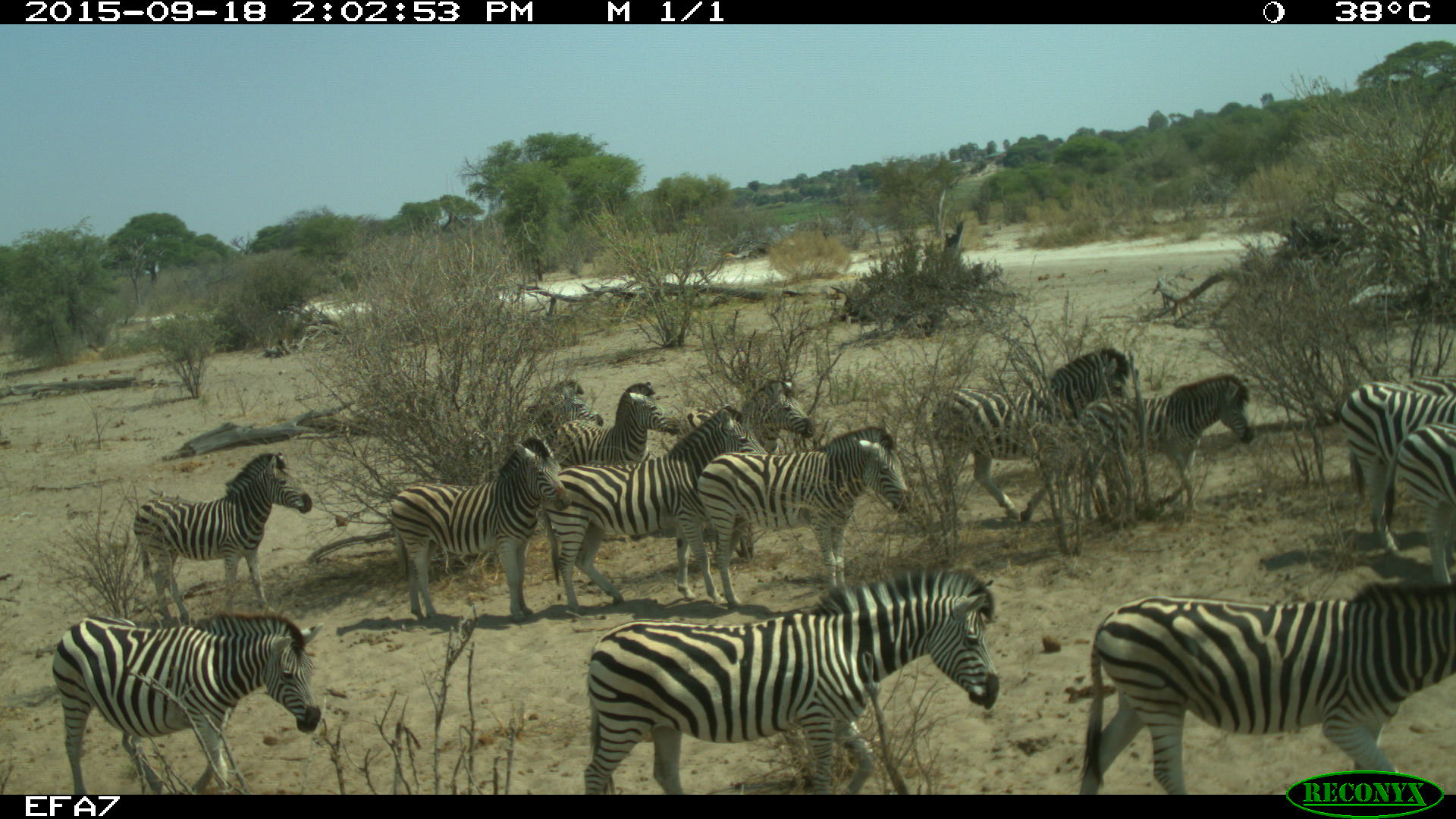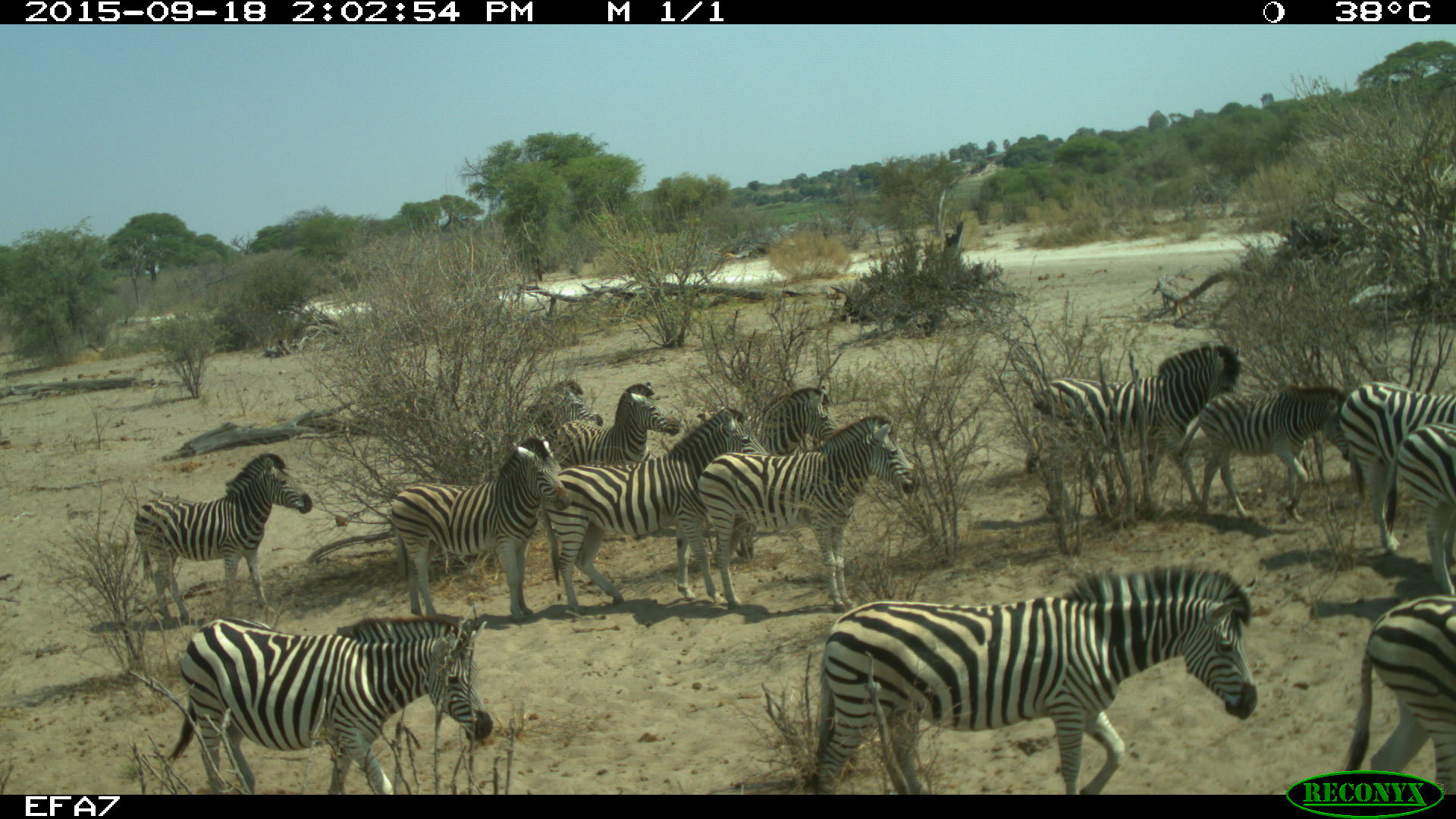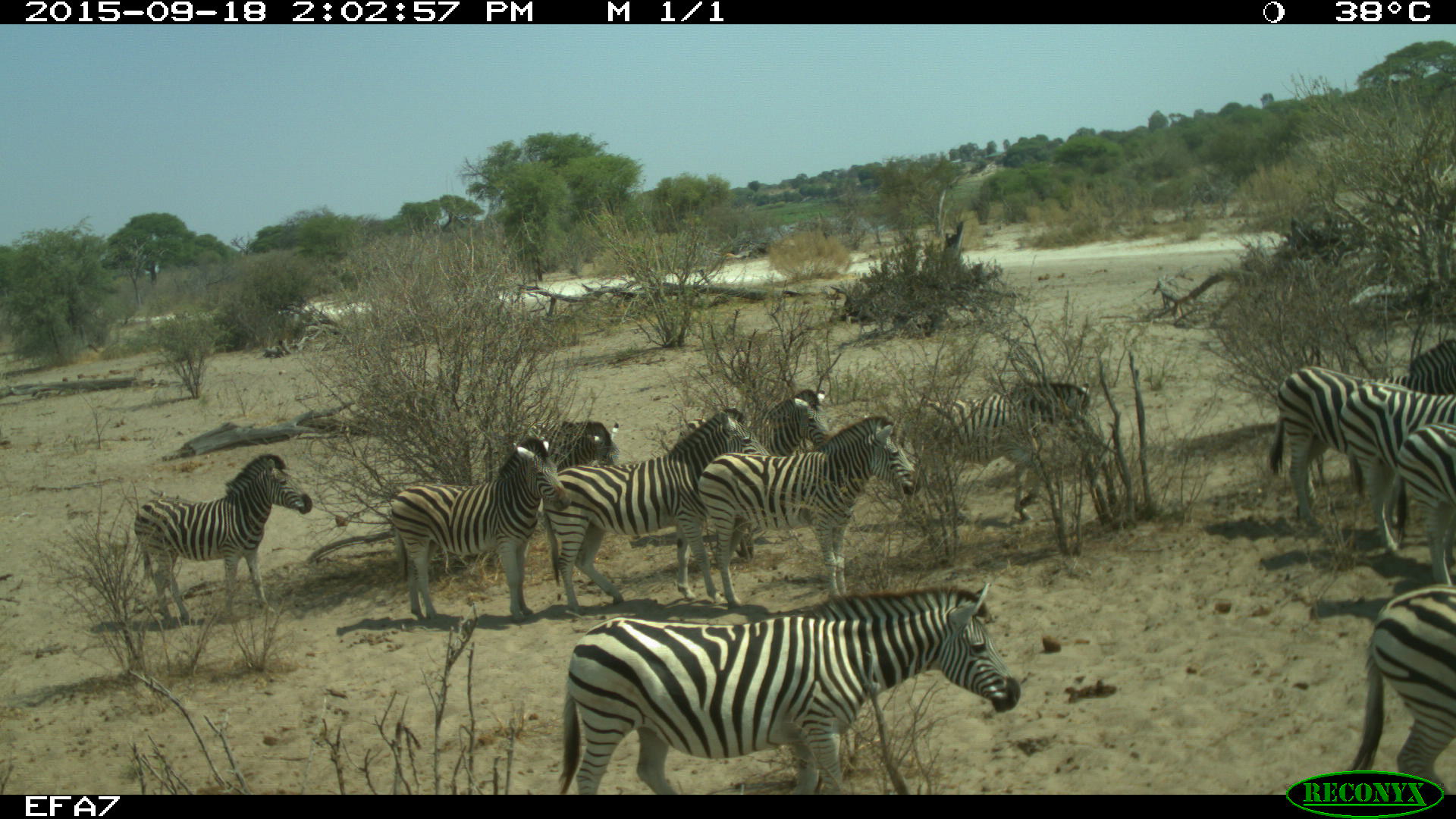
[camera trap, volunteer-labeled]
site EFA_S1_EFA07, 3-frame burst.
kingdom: Animalia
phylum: Chordata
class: Mammalia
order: Perissodactyla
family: Equidae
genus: Equus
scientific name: Equus quagga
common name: plains zebra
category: zebraplains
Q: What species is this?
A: Zebraplains (plains zebra) (Equus quagga).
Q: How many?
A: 11-50.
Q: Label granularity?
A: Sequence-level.